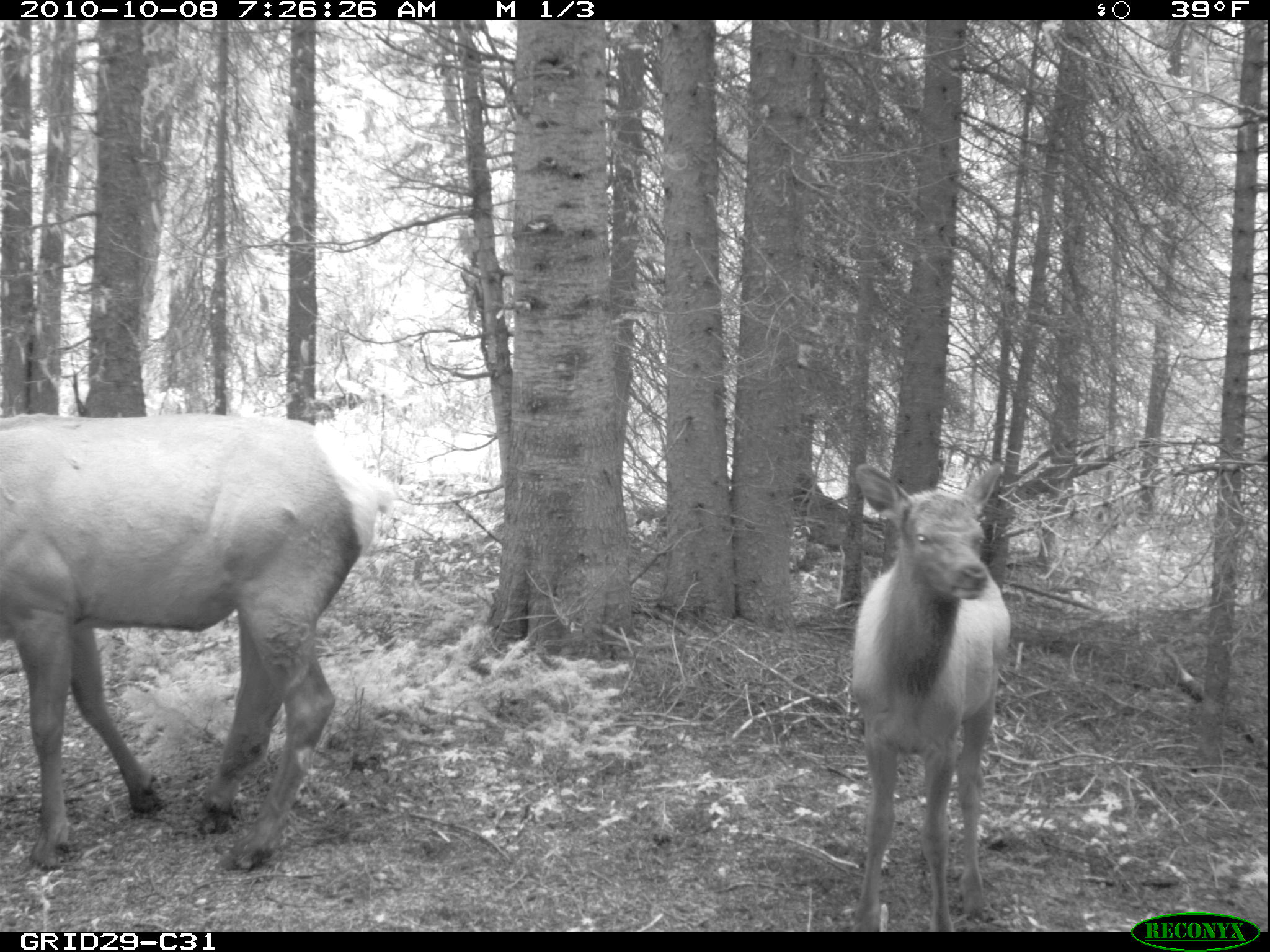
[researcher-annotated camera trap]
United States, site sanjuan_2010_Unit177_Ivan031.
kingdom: Animalia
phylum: Chordata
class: Mammalia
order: Artiodactyla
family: Cervidae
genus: Cervus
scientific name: Cervus elaphus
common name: red deer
Cervus elaphus (red deer).